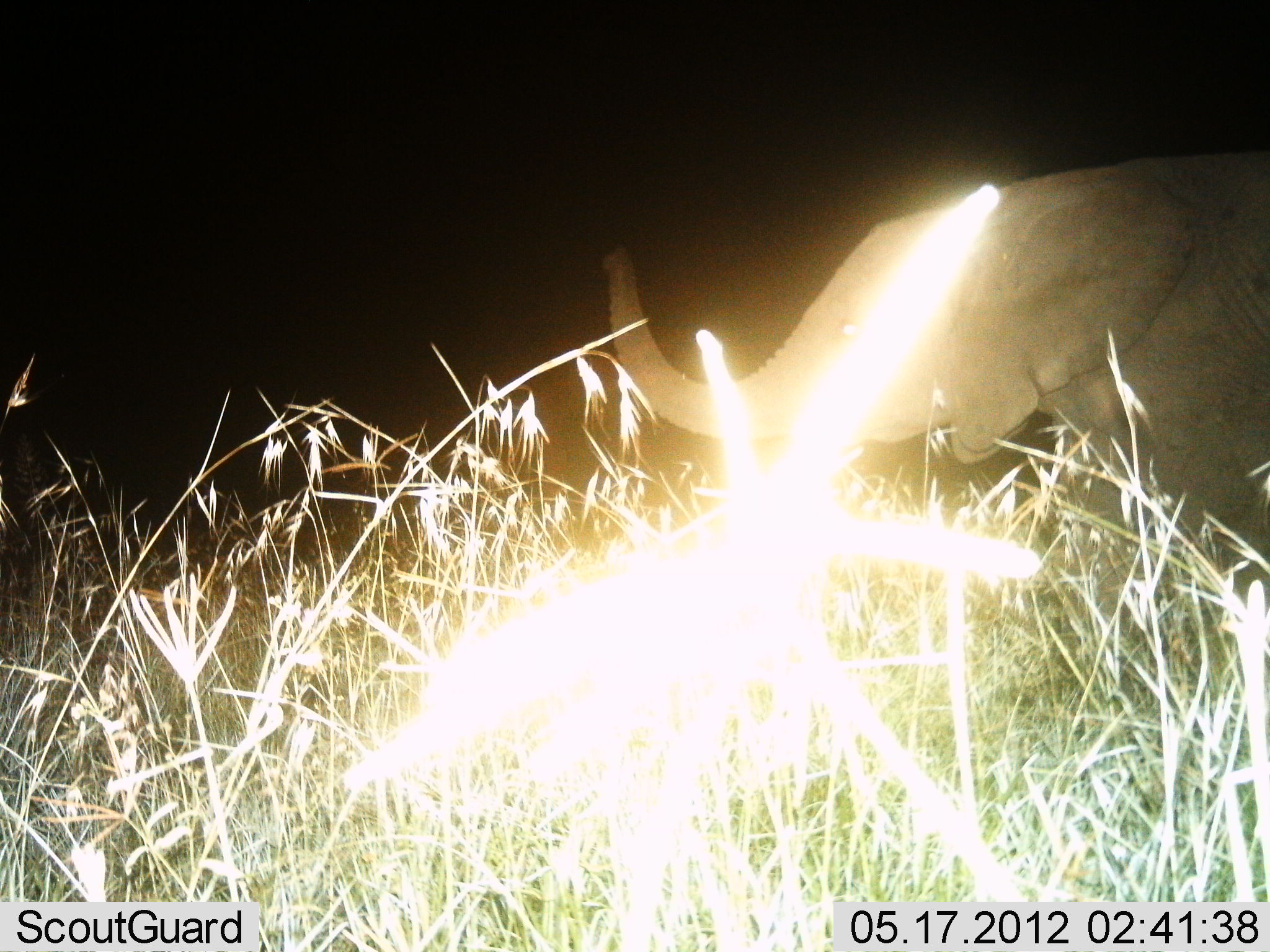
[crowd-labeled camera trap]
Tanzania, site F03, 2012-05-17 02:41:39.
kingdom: Animalia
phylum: Chordata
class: Mammalia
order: Proboscidea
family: Elephantidae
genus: Loxodonta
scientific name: Loxodonta africana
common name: african bush elephant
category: elephant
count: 1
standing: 90%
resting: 0%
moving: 10%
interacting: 10%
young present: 10%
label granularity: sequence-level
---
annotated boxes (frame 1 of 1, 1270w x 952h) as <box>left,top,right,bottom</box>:
animal: <box>601,152,1270,540</box>